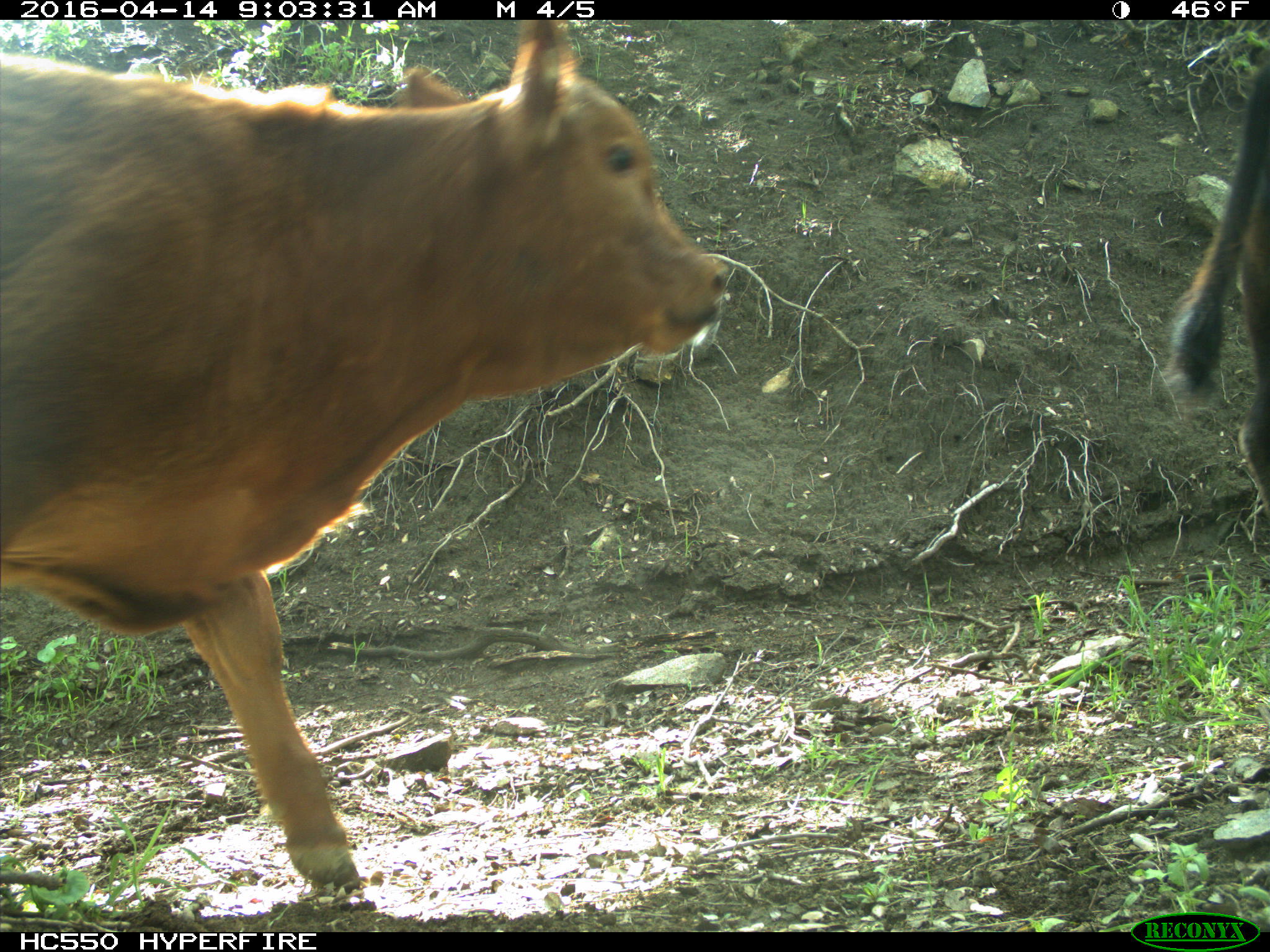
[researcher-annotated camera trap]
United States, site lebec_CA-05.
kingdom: Animalia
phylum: Chordata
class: Mammalia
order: Artiodactyla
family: Bovidae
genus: Bos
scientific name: Bos taurus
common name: domestic cow